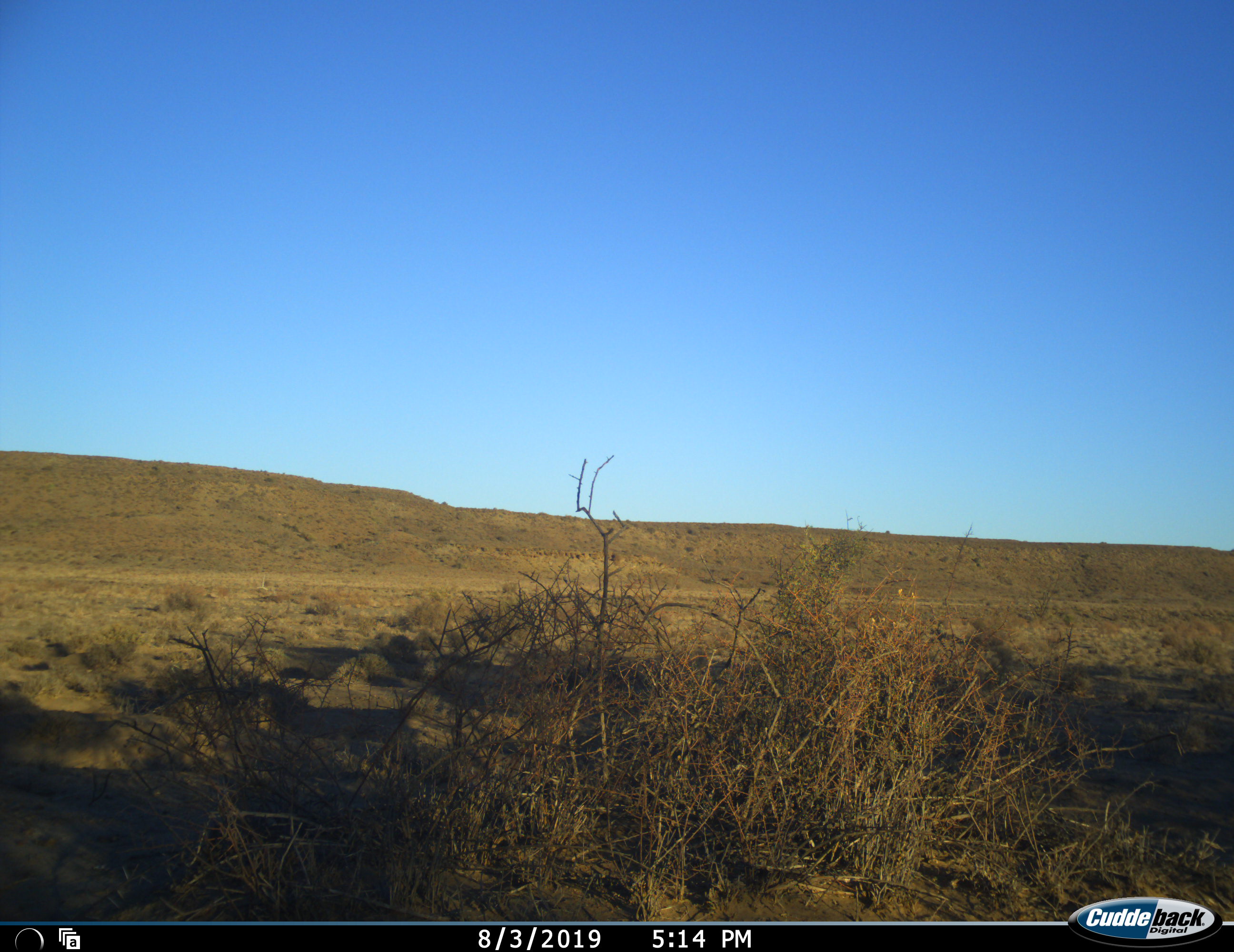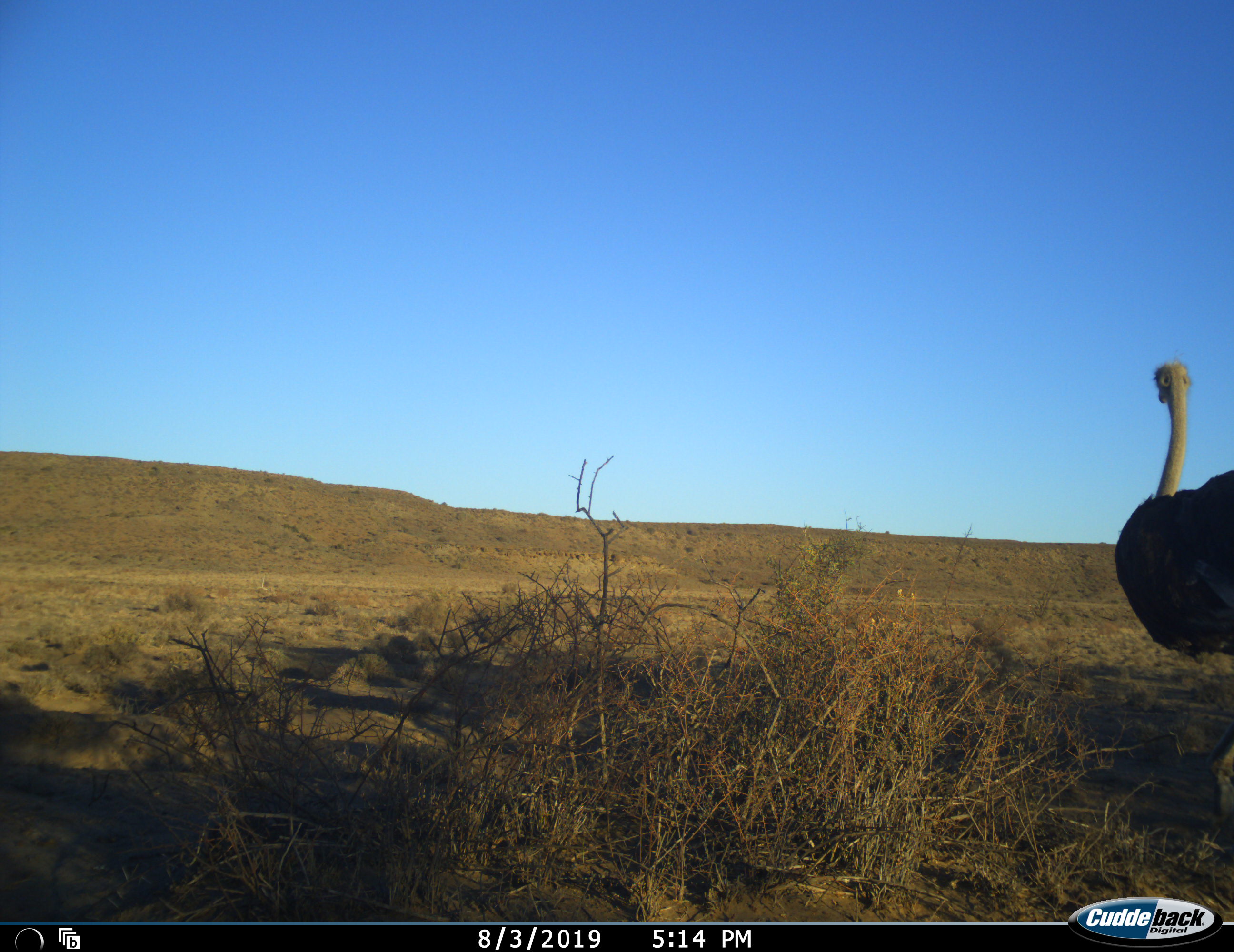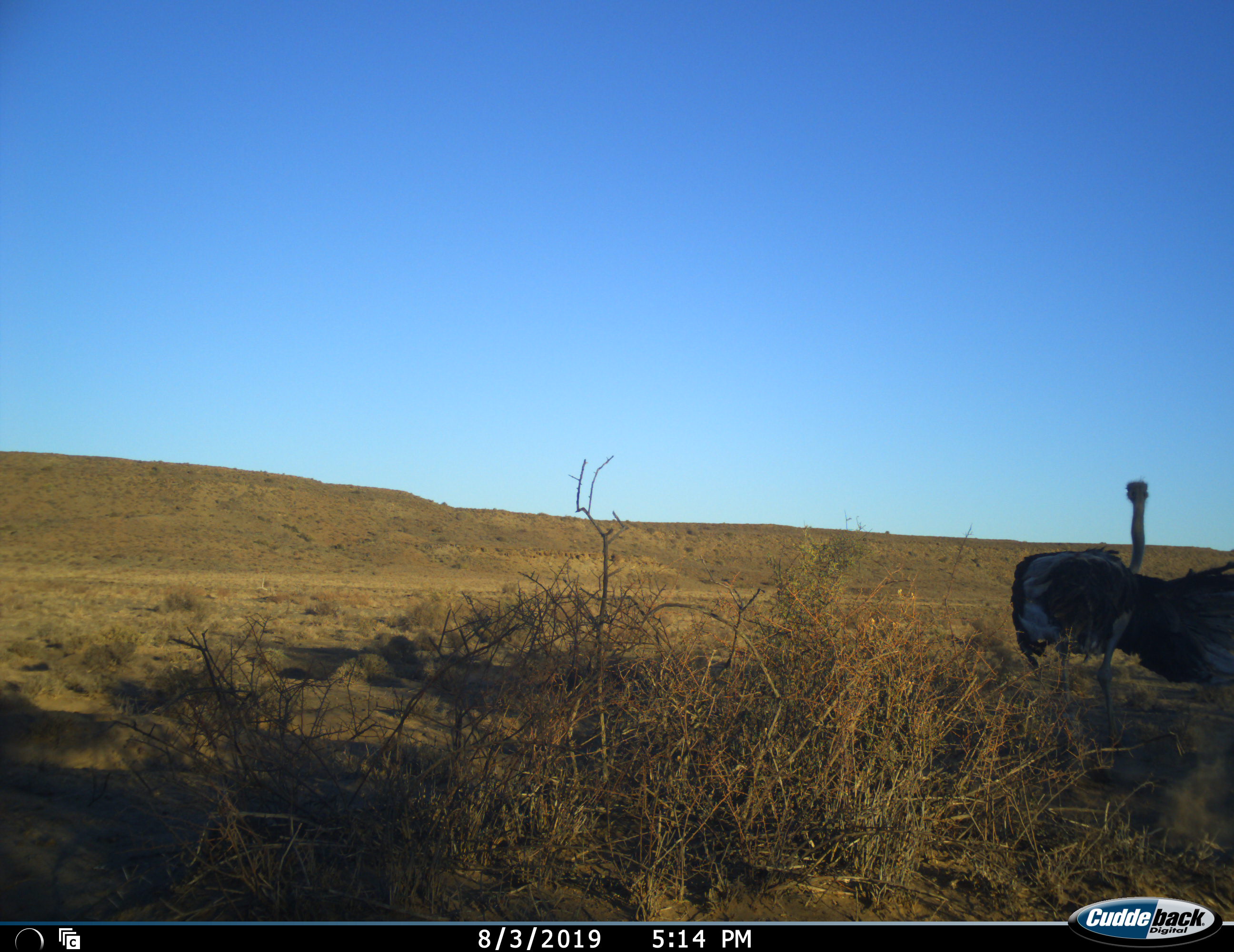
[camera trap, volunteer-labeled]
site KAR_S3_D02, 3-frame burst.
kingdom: Animalia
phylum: Chordata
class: Aves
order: Struthioniformes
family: Struthionidae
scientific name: Struthionidae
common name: ostrich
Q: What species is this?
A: Ostrich (Struthionidae).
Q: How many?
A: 1.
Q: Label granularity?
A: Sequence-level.